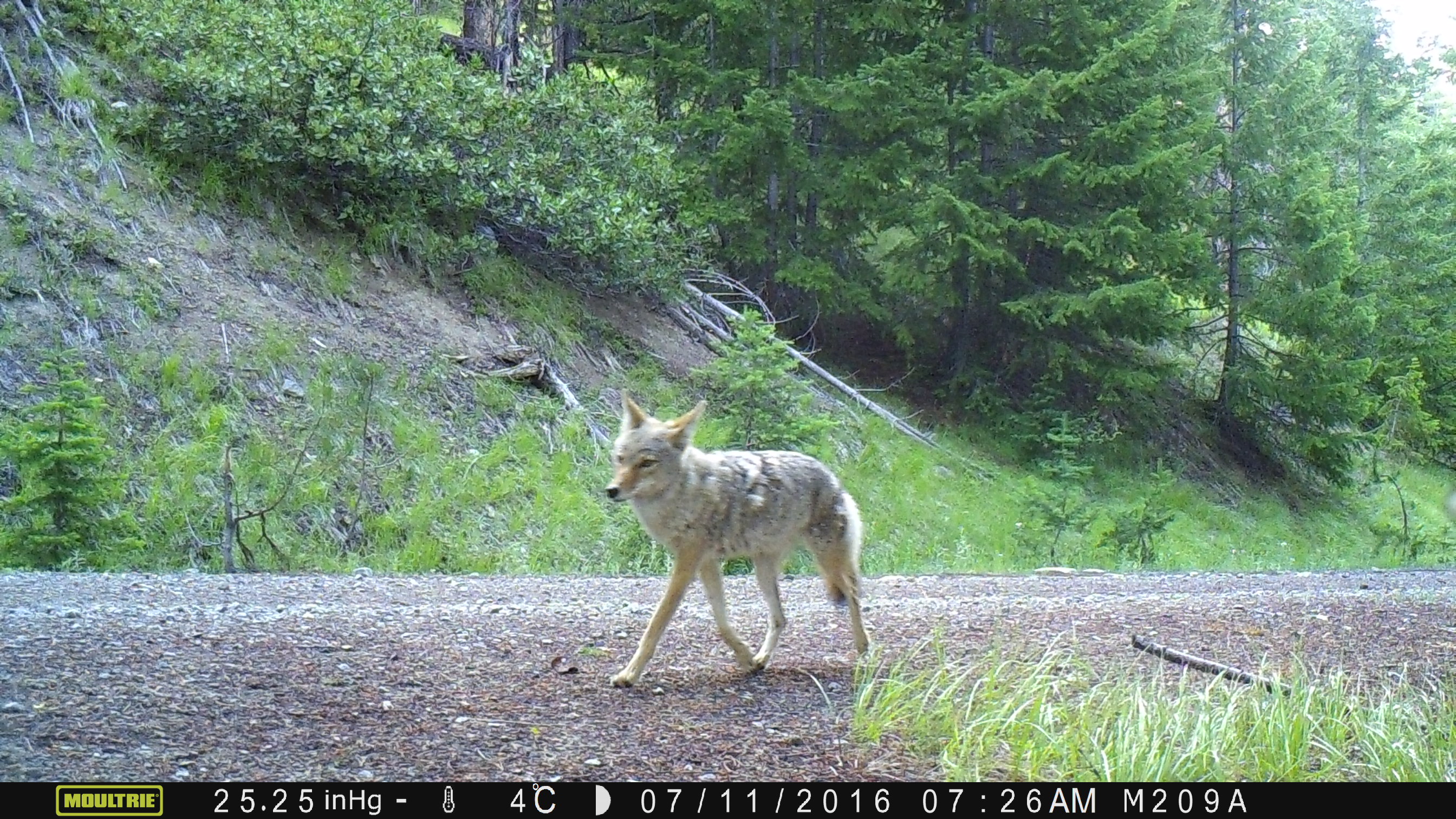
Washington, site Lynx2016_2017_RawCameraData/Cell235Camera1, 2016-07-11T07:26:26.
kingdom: Animalia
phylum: Chordata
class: Mammalia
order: Carnivora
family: Canidae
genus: Canis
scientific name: Canis latrans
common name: coyote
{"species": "Canis latrans (coyote)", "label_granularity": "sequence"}